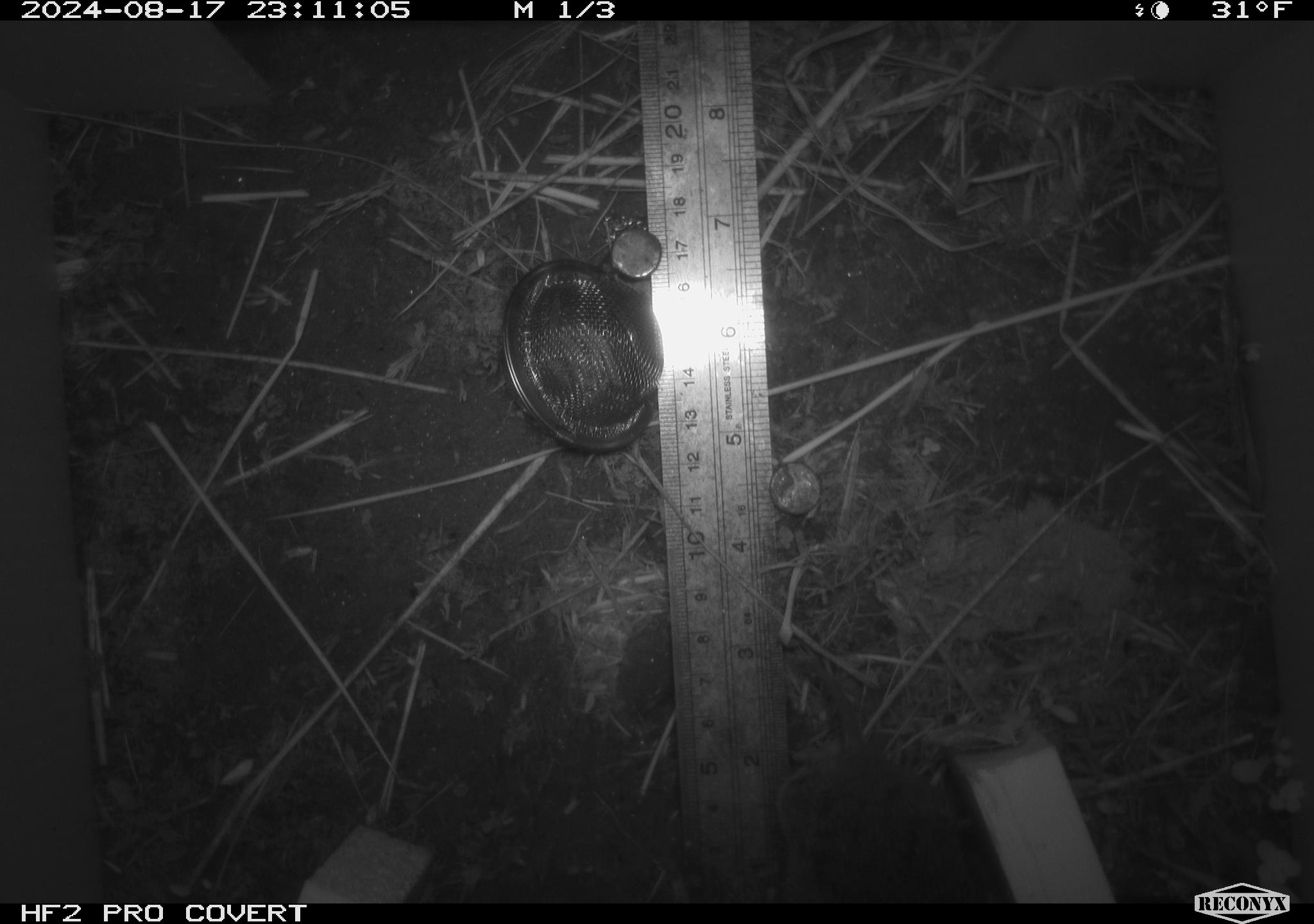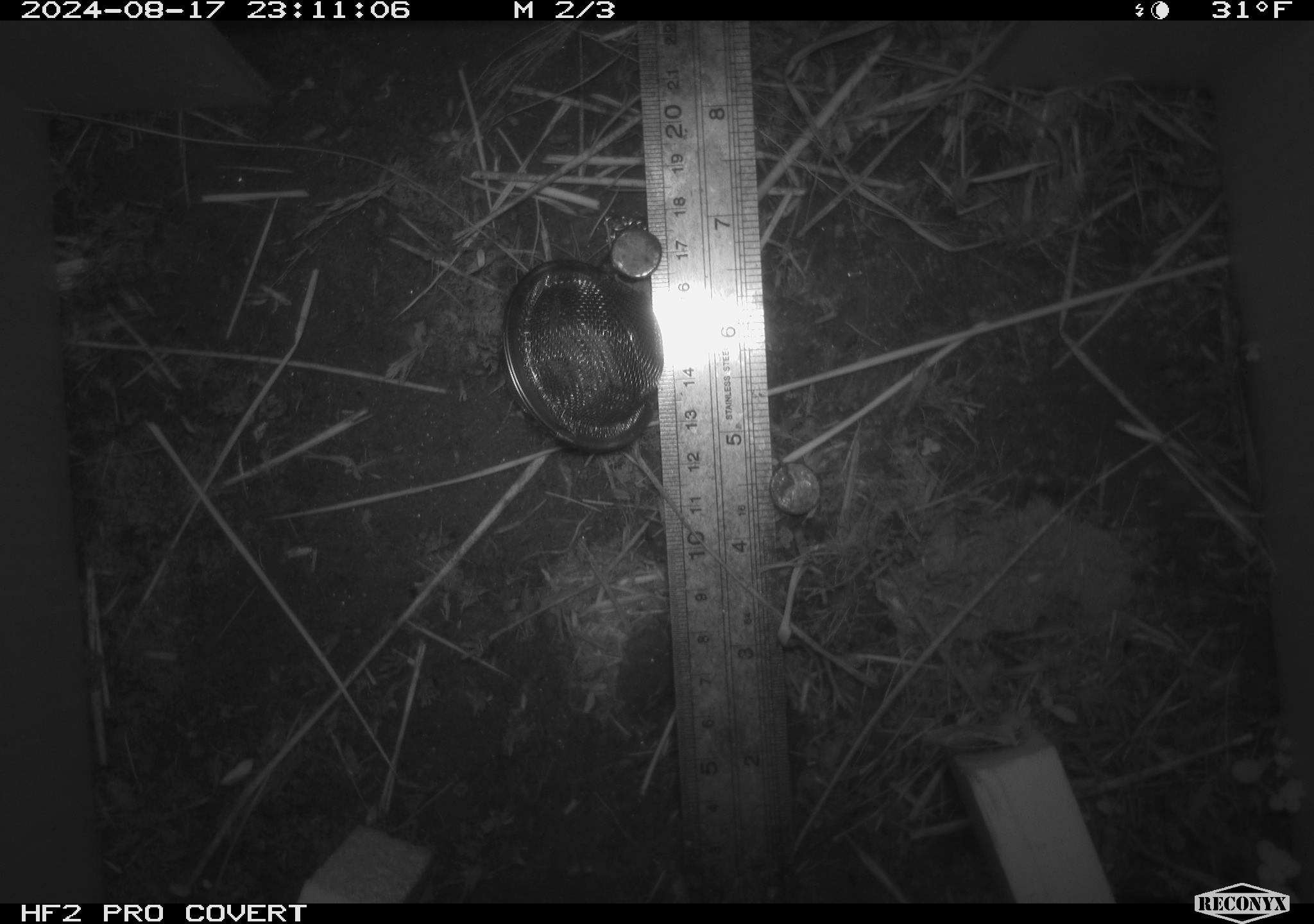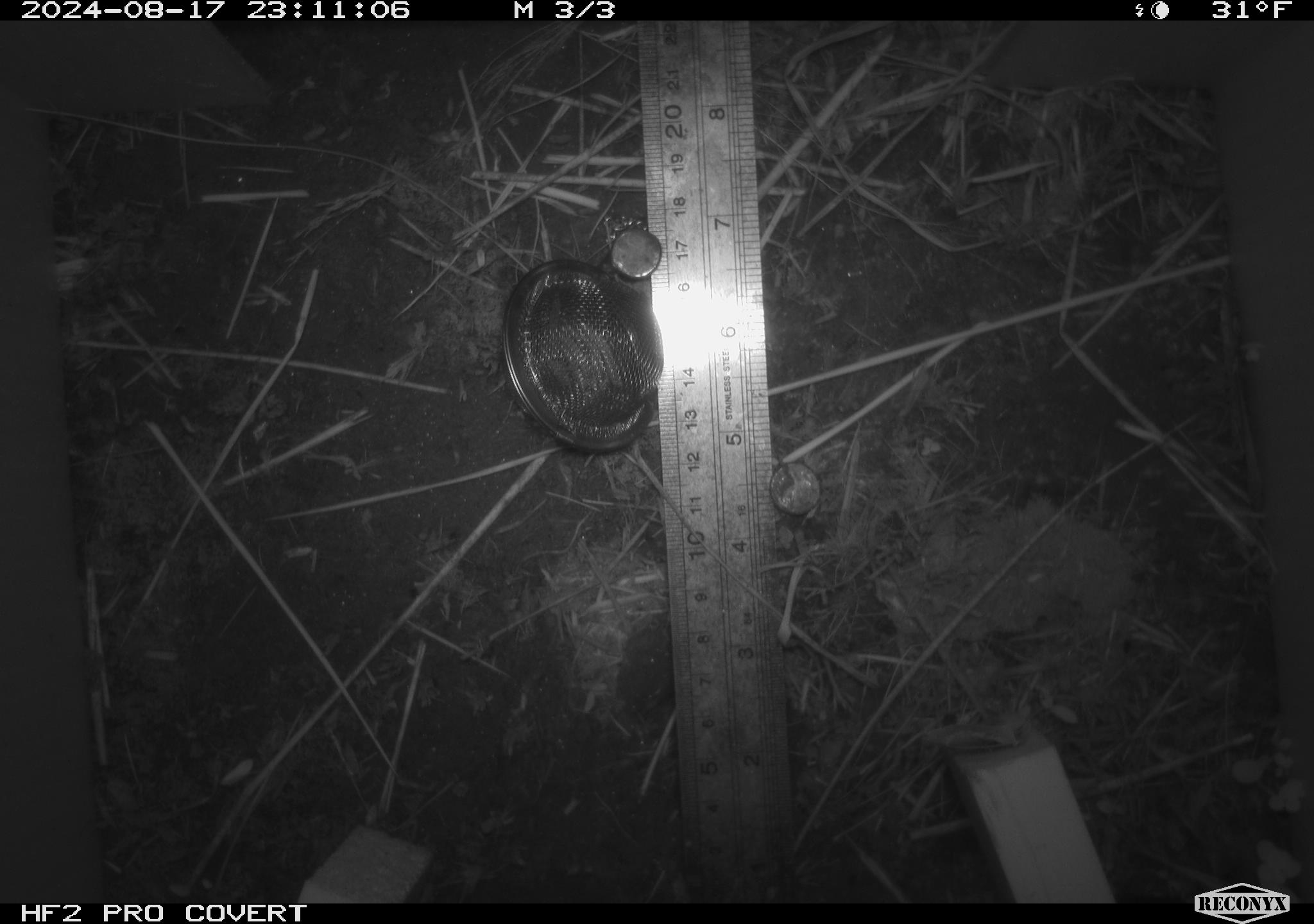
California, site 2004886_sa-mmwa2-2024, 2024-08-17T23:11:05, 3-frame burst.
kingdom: Animalia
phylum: Chordata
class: Mammalia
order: Rodentia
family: Cricetidae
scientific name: Arvicolinae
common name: voles, lemmings, and muskrats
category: arvicolinae subfamily